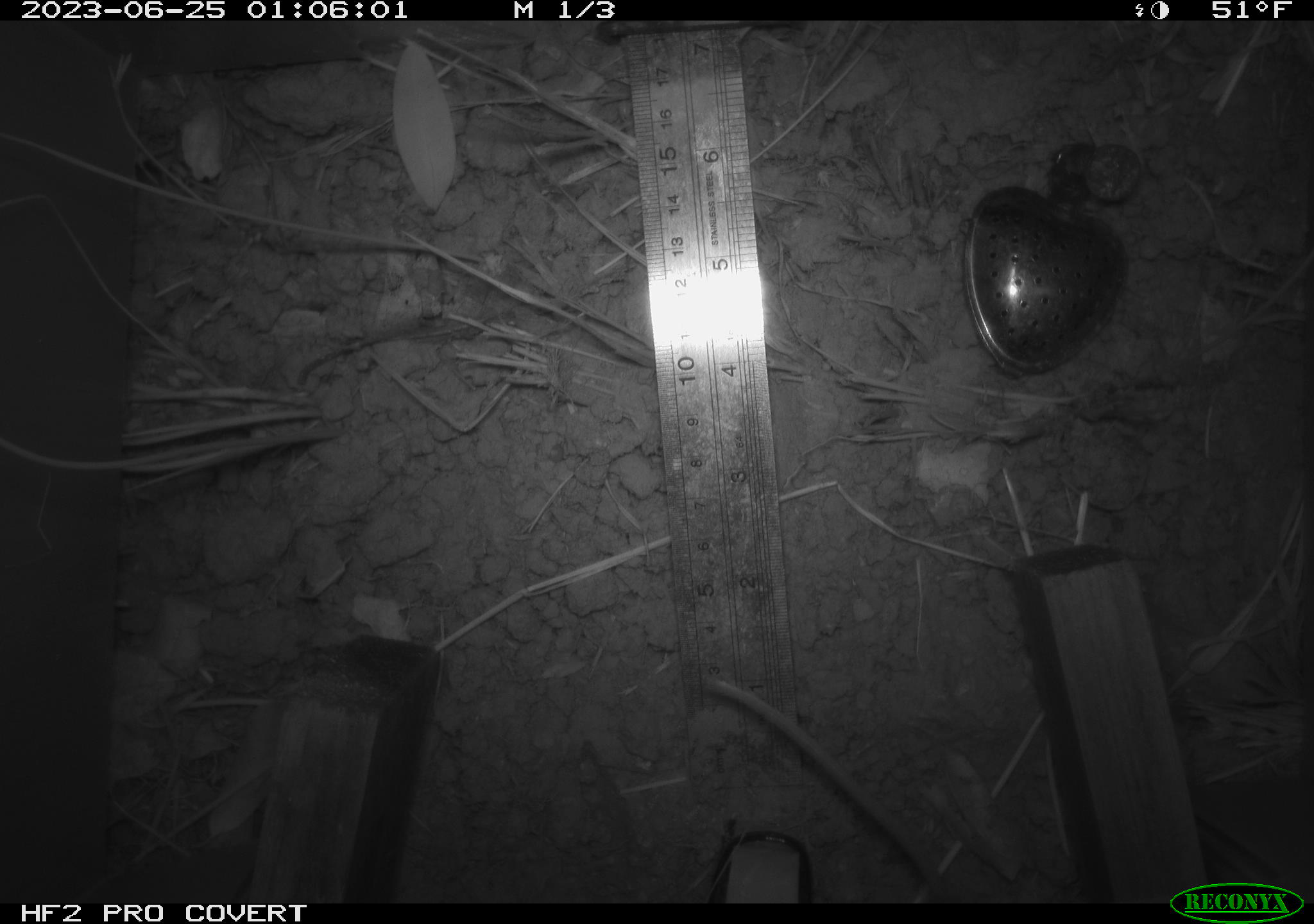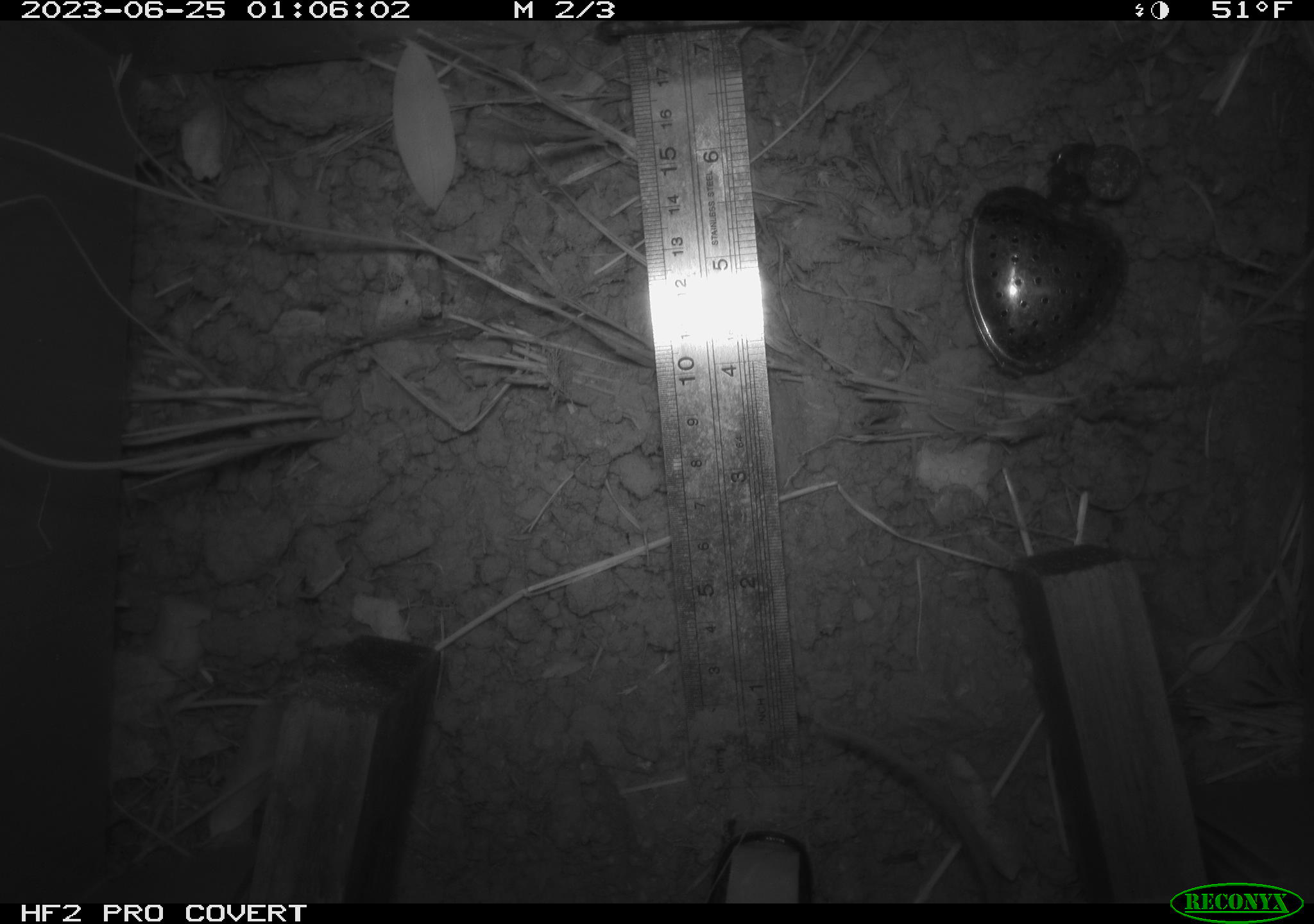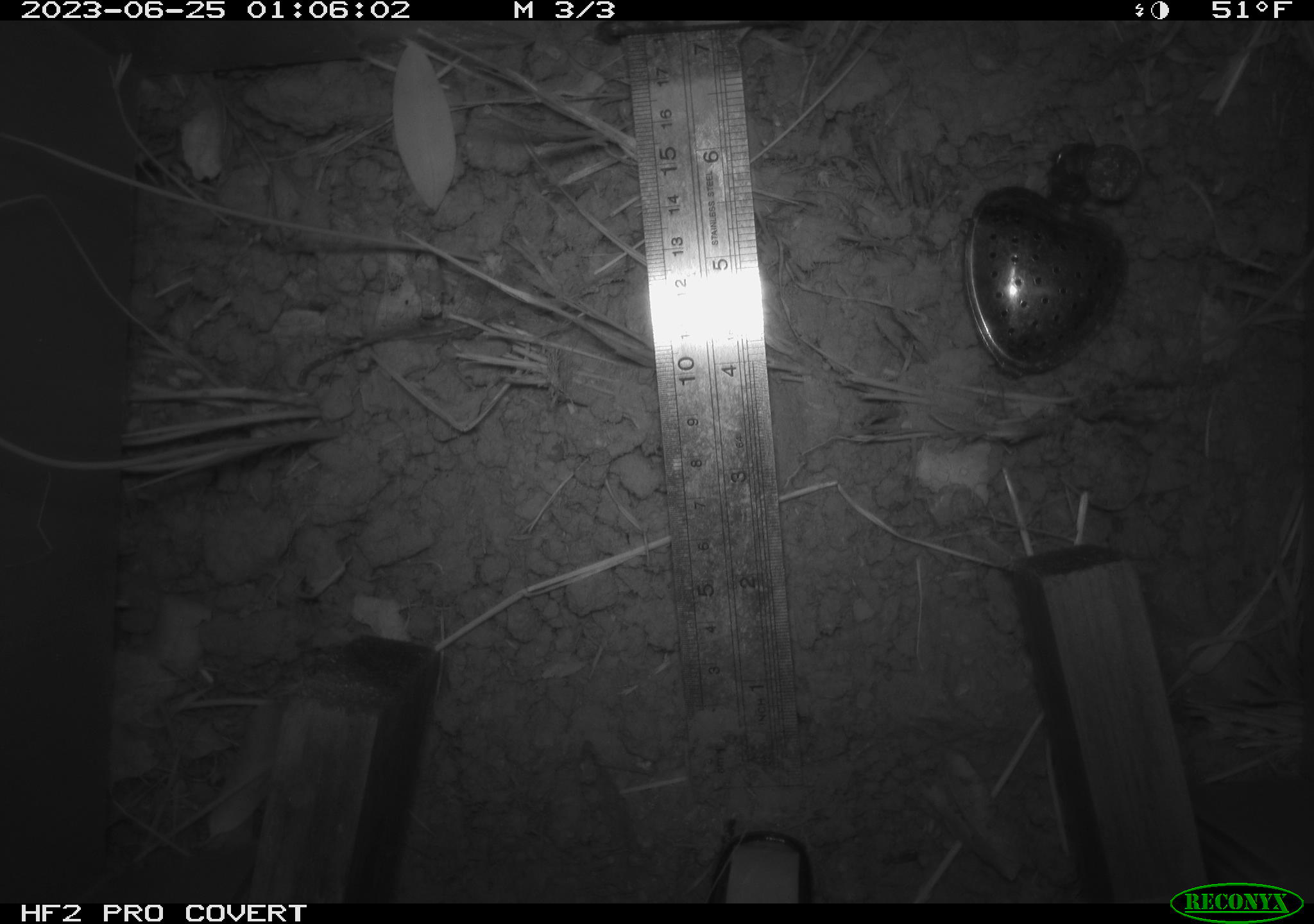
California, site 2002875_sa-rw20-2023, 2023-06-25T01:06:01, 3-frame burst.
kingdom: Animalia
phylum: Chordata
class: Mammalia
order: Rodentia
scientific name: Rodentia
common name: mouse species